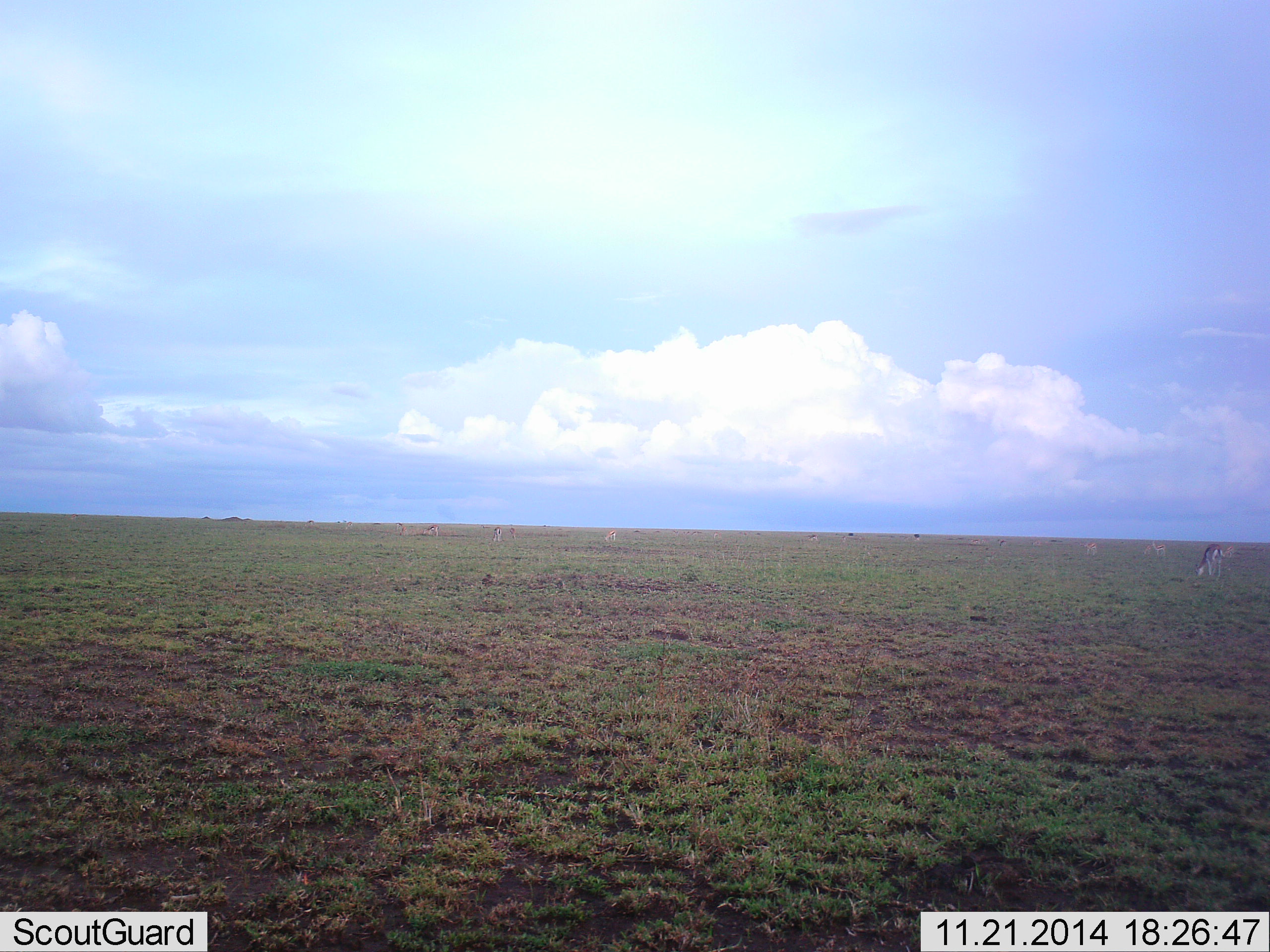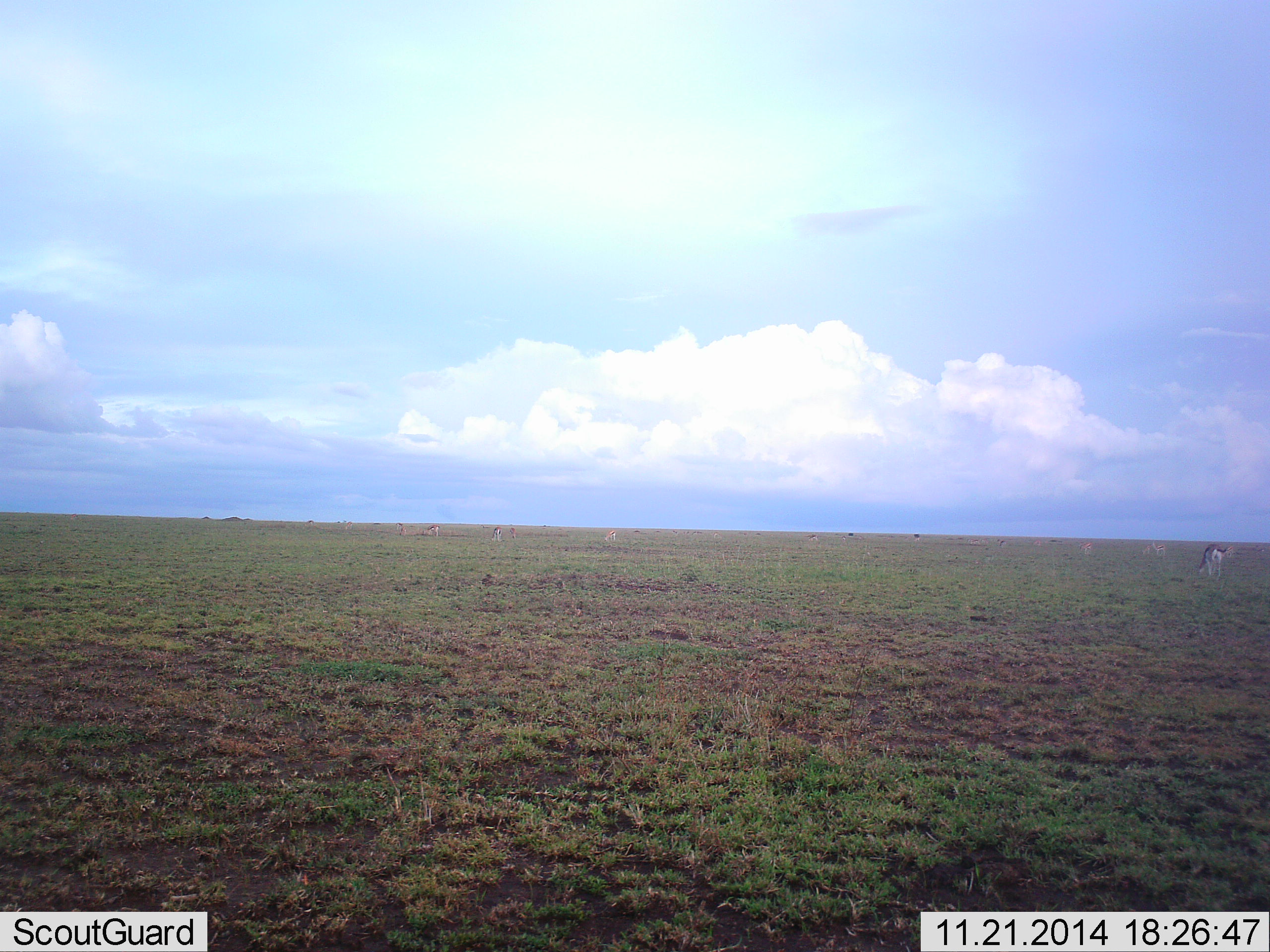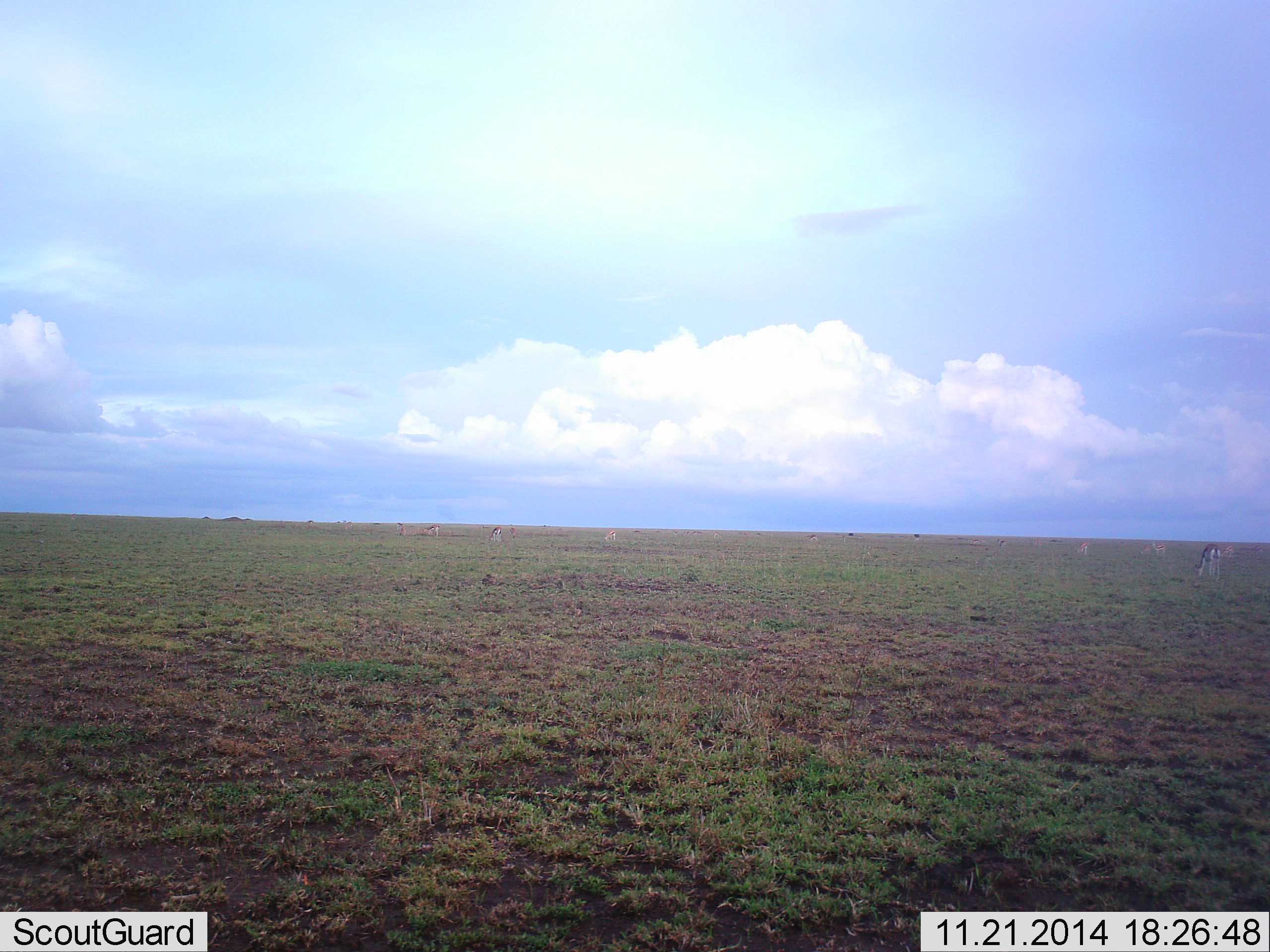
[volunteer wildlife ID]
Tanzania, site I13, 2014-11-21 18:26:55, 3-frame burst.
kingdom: Animalia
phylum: Chordata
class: Mammalia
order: Artiodactyla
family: Bovidae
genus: Eudorcas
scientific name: Eudorcas thomsonii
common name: thomson's gazelle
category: gazellethomsons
Gazellethomsons (thomson's gazelle) (Eudorcas thomsonii), count 6. Behavior (volunteer vote fractions): standing 20%, resting 0%, moving 0%, interacting 0%. Young present (vote fraction): 0%. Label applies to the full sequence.